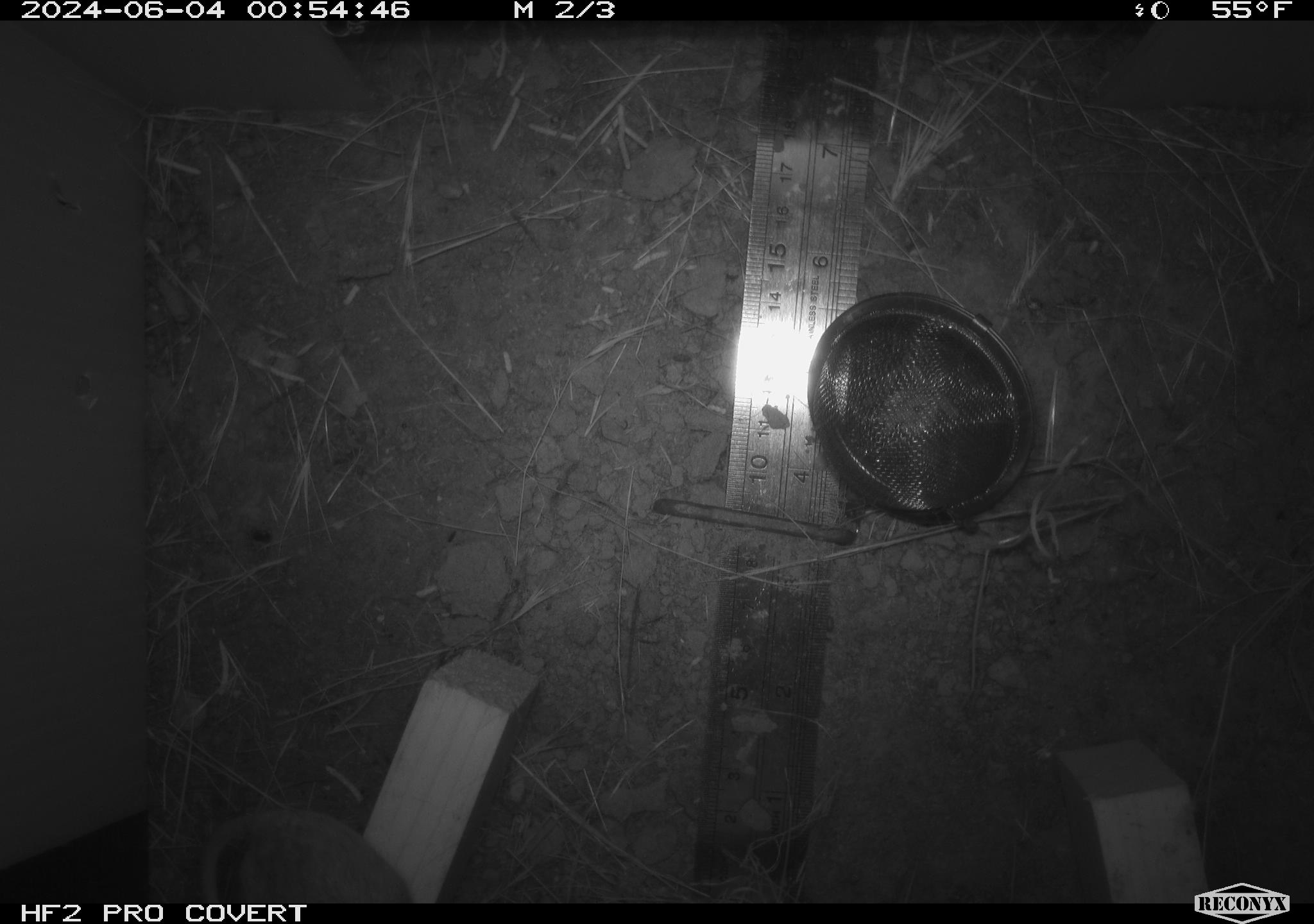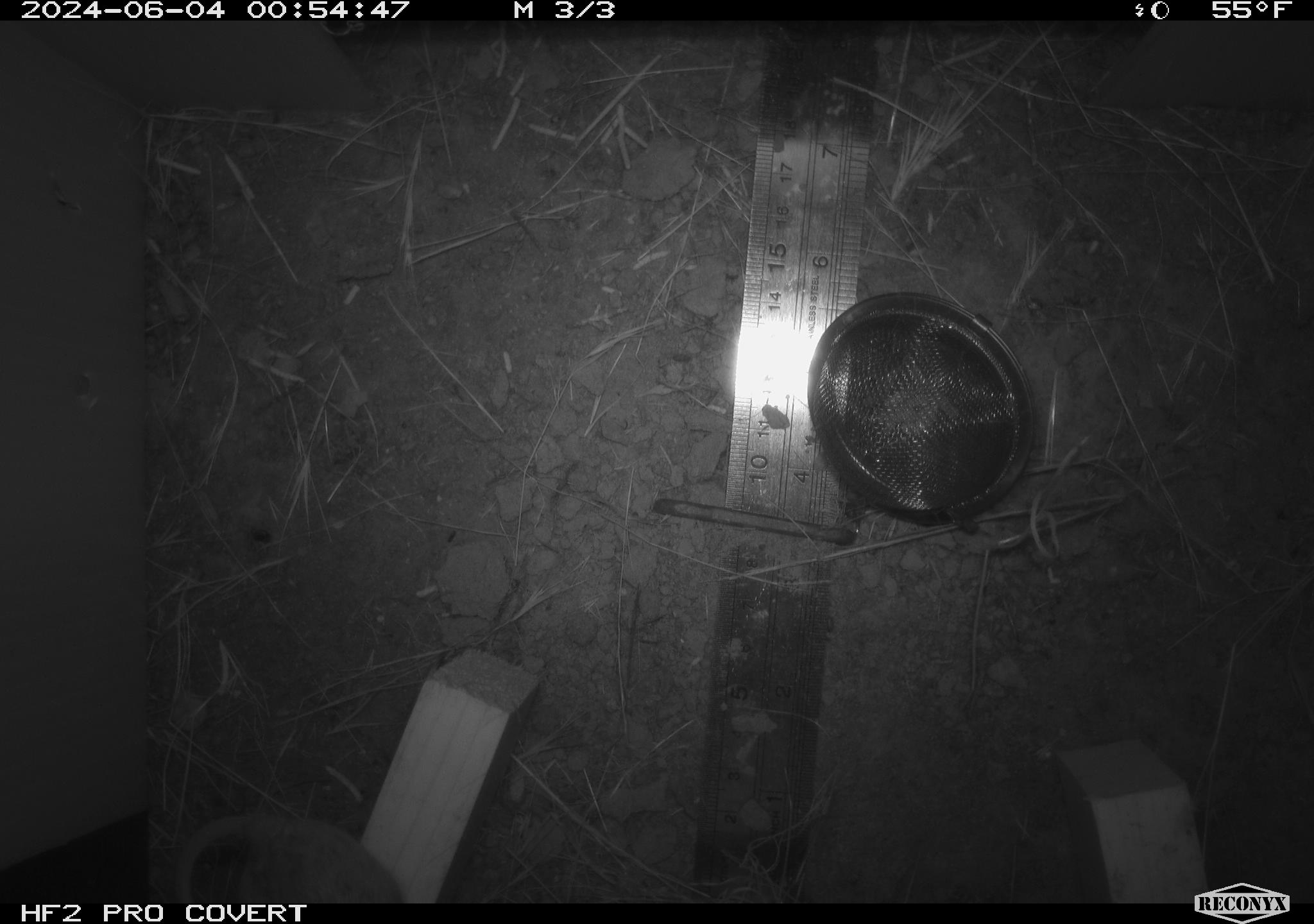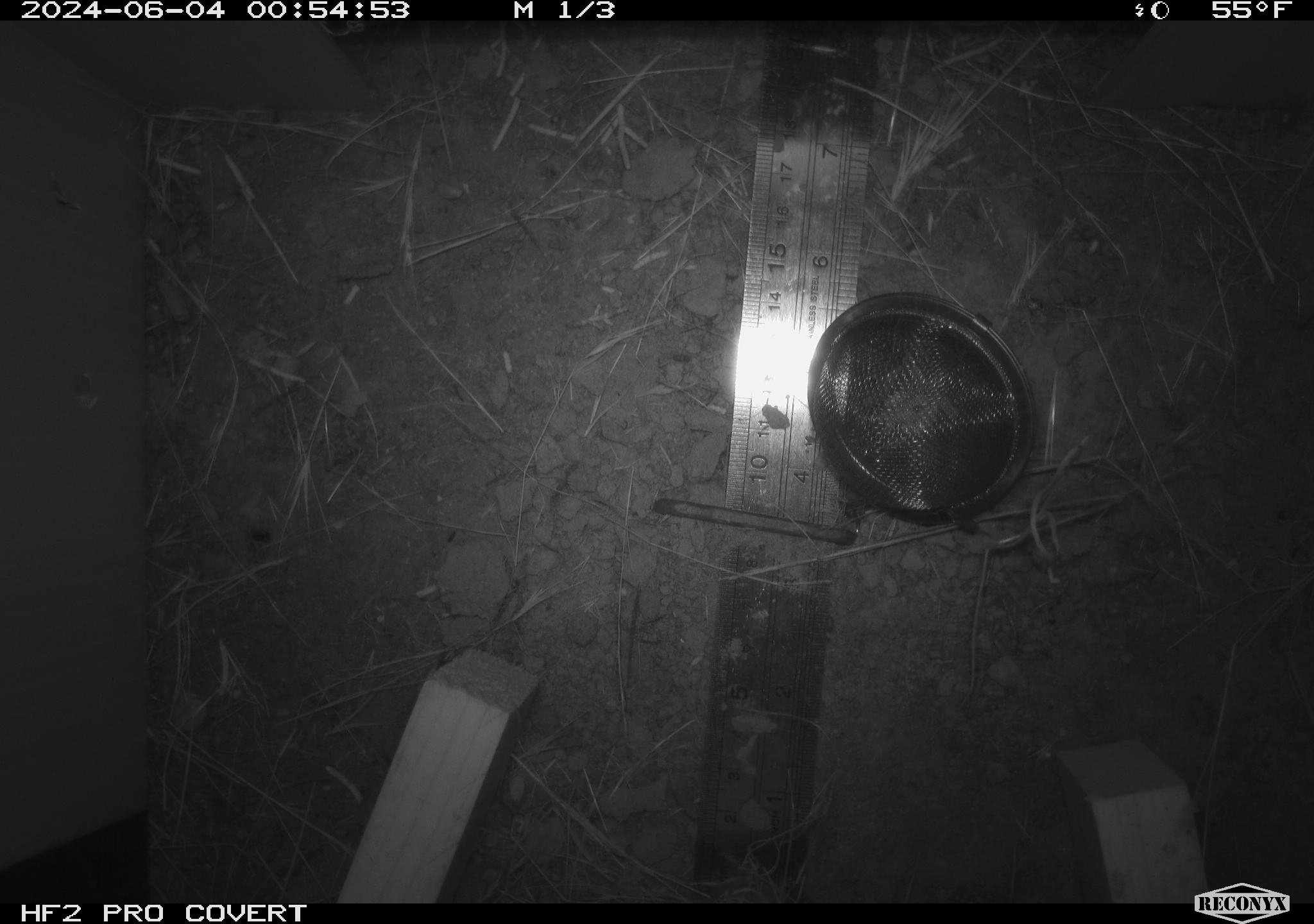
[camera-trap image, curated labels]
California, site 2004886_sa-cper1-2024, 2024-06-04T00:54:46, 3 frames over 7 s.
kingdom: Animalia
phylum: Chordata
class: Mammalia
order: Rodentia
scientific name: Rodentia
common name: rodent